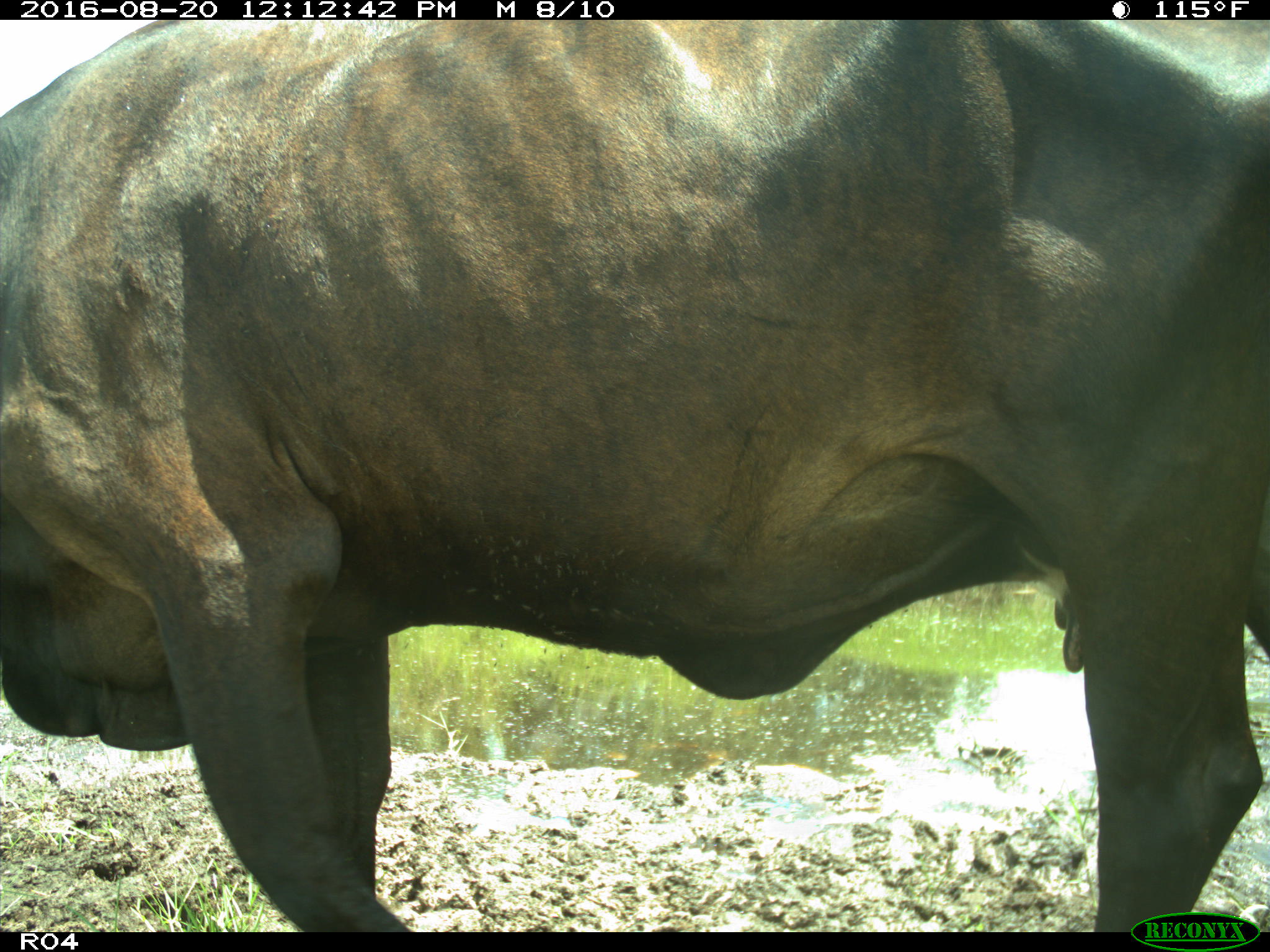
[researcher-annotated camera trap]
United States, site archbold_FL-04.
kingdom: Animalia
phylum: Chordata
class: Mammalia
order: Artiodactyla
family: Bovidae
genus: Bos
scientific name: Bos taurus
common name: domestic cow